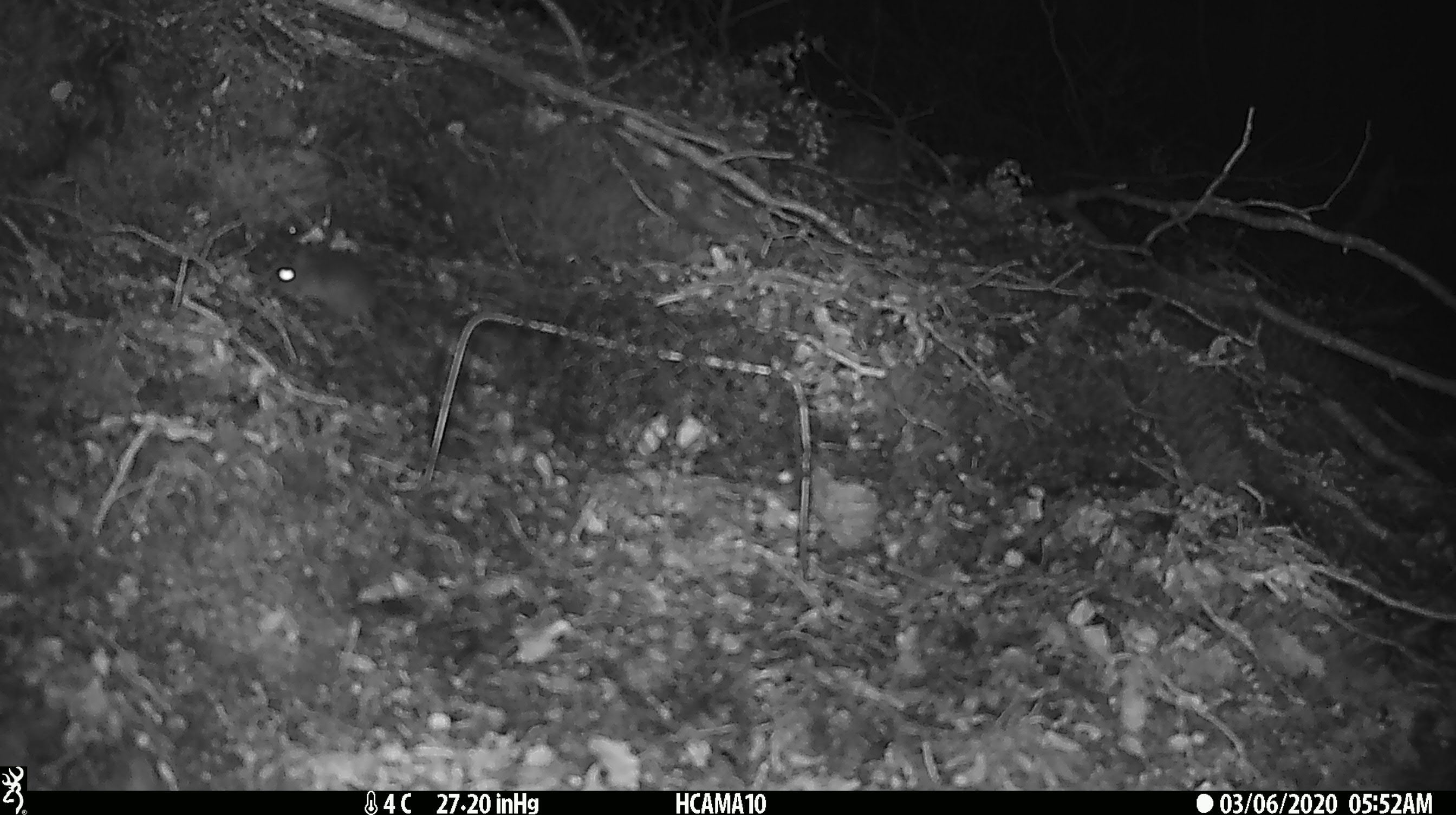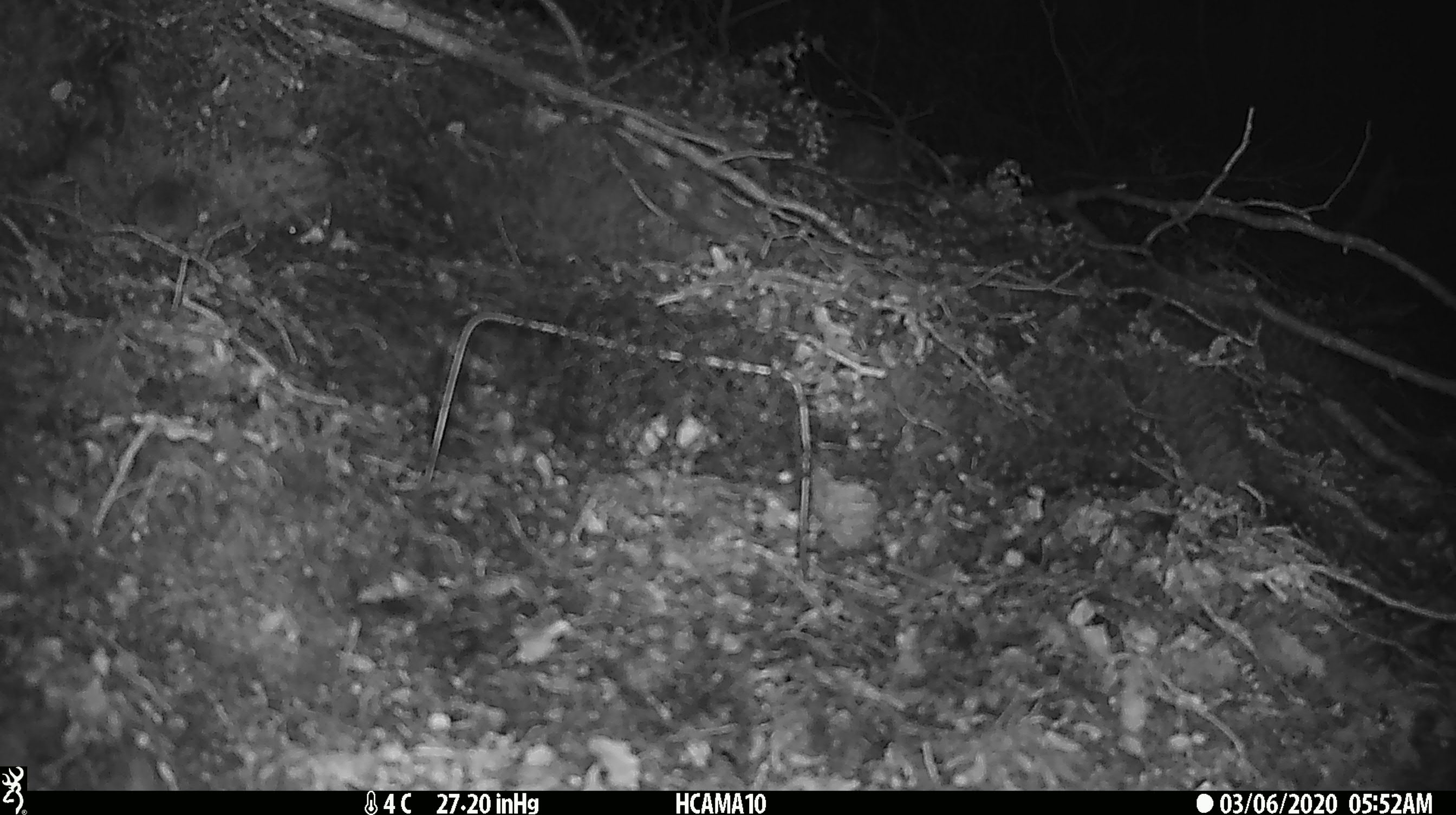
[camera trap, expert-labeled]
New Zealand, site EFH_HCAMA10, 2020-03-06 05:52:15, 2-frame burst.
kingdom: Animalia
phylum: Chordata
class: Mammalia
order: Rodentia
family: Muridae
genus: Mus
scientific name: Mus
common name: mouse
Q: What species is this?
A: Mouse (Mus).